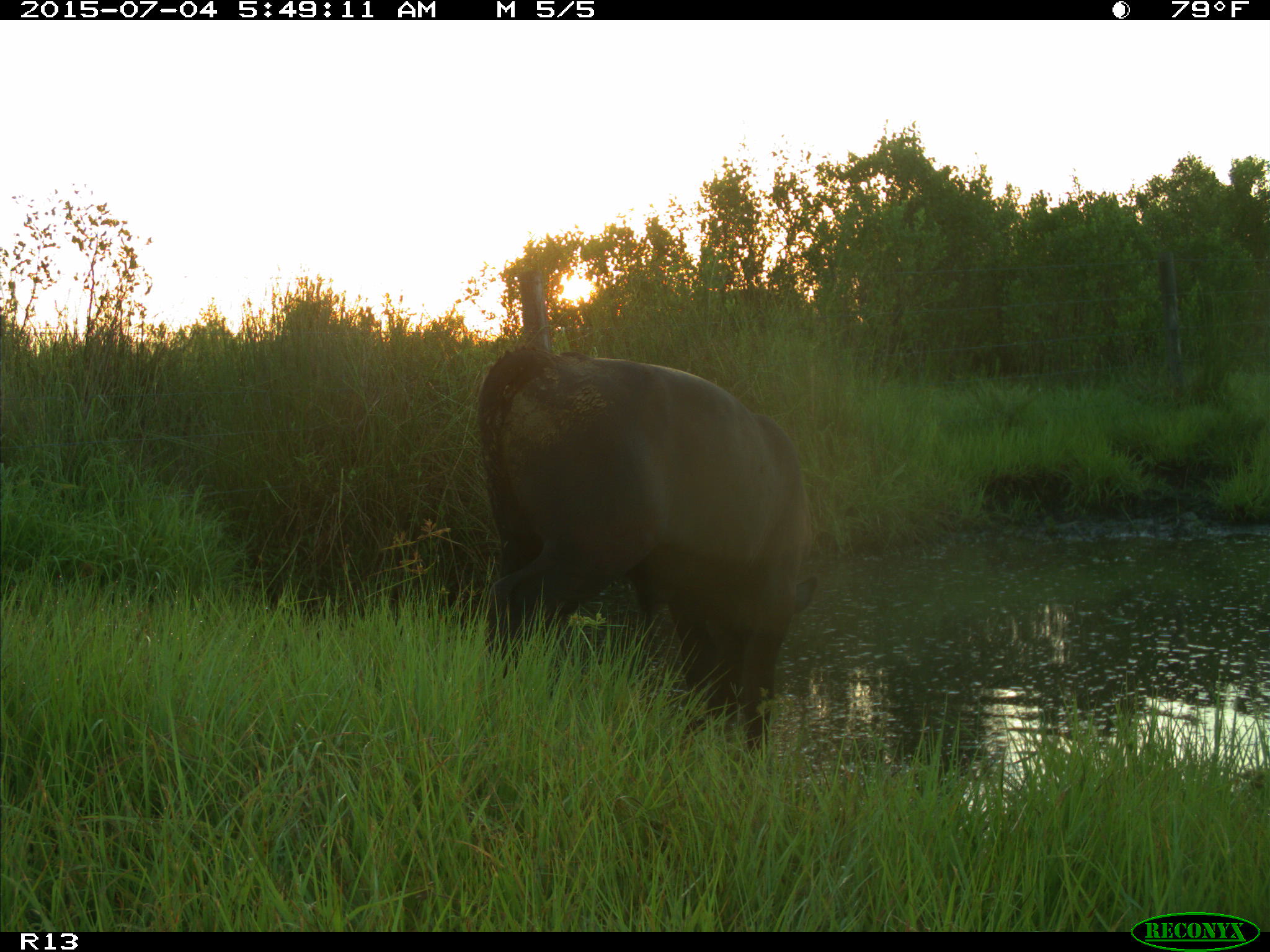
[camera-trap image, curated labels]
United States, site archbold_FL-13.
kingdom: Animalia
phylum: Chordata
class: Mammalia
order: Artiodactyla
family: Bovidae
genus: Bos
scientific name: Bos taurus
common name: domestic cow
Bos taurus (domestic cow).